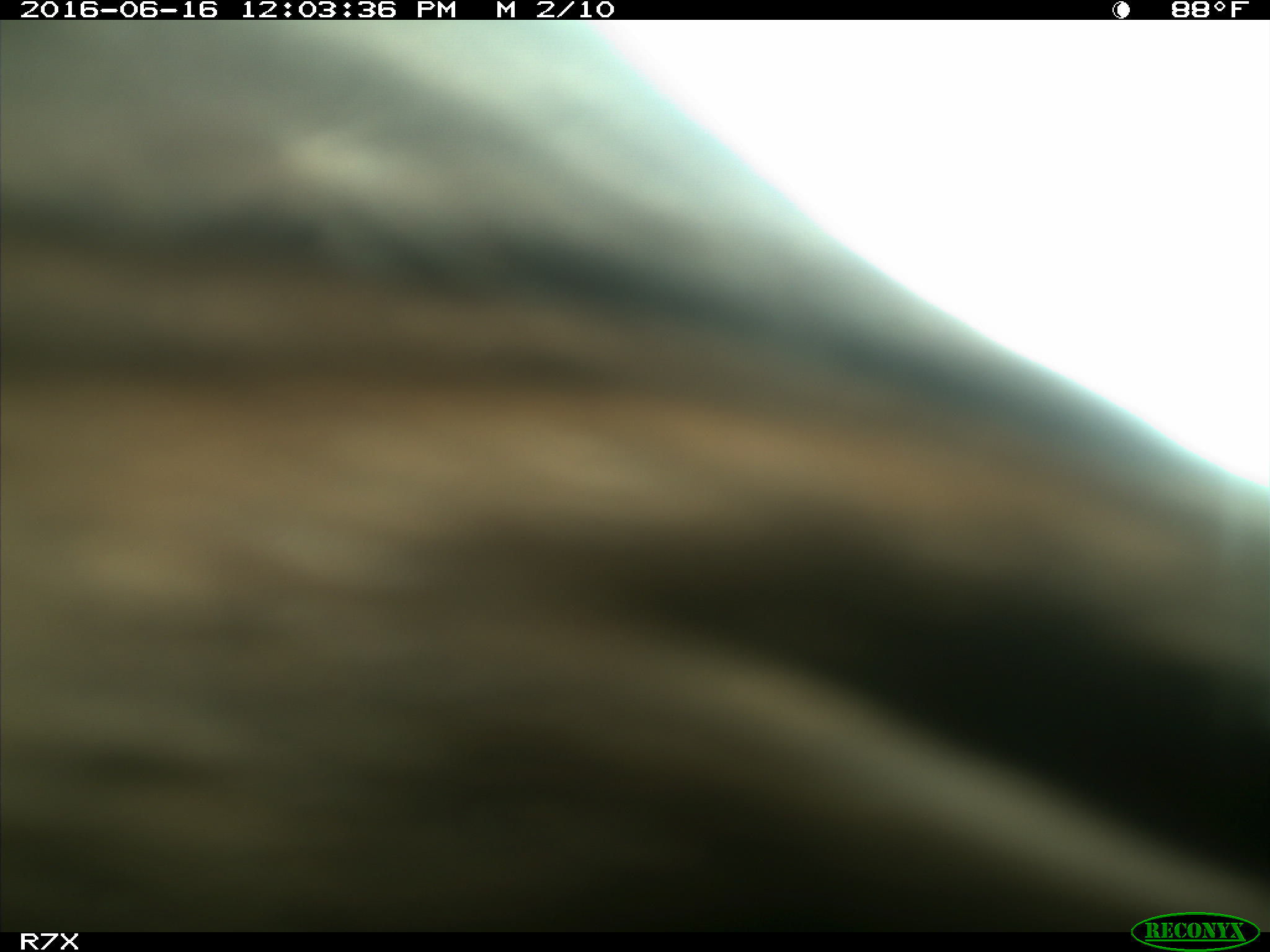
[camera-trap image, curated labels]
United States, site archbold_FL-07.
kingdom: Animalia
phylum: Chordata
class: Mammalia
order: Artiodactyla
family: Bovidae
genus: Bos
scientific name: Bos taurus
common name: domestic cow